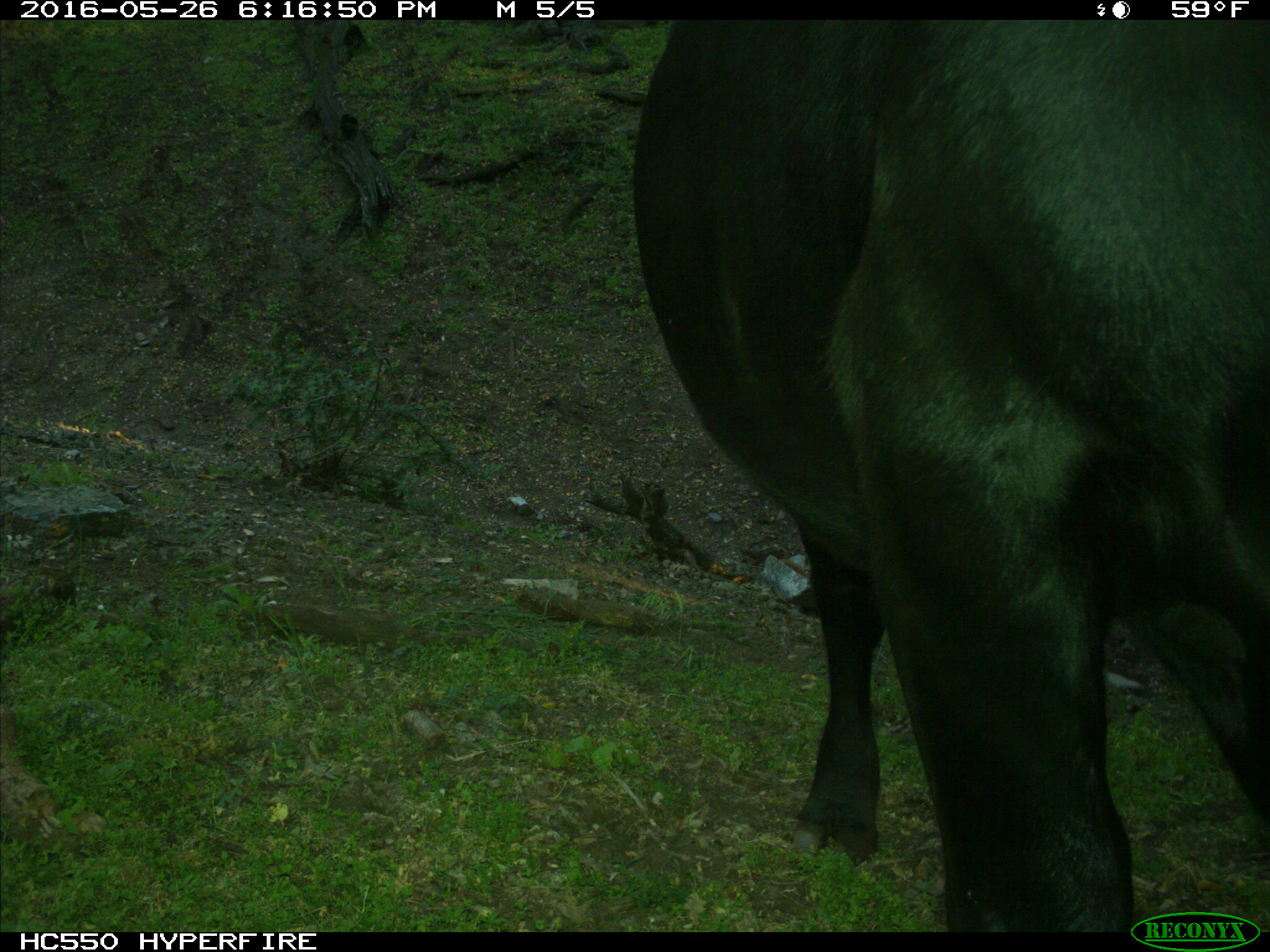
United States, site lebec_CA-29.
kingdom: Animalia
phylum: Chordata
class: Mammalia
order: Artiodactyla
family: Bovidae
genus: Bos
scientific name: Bos taurus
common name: domestic cow